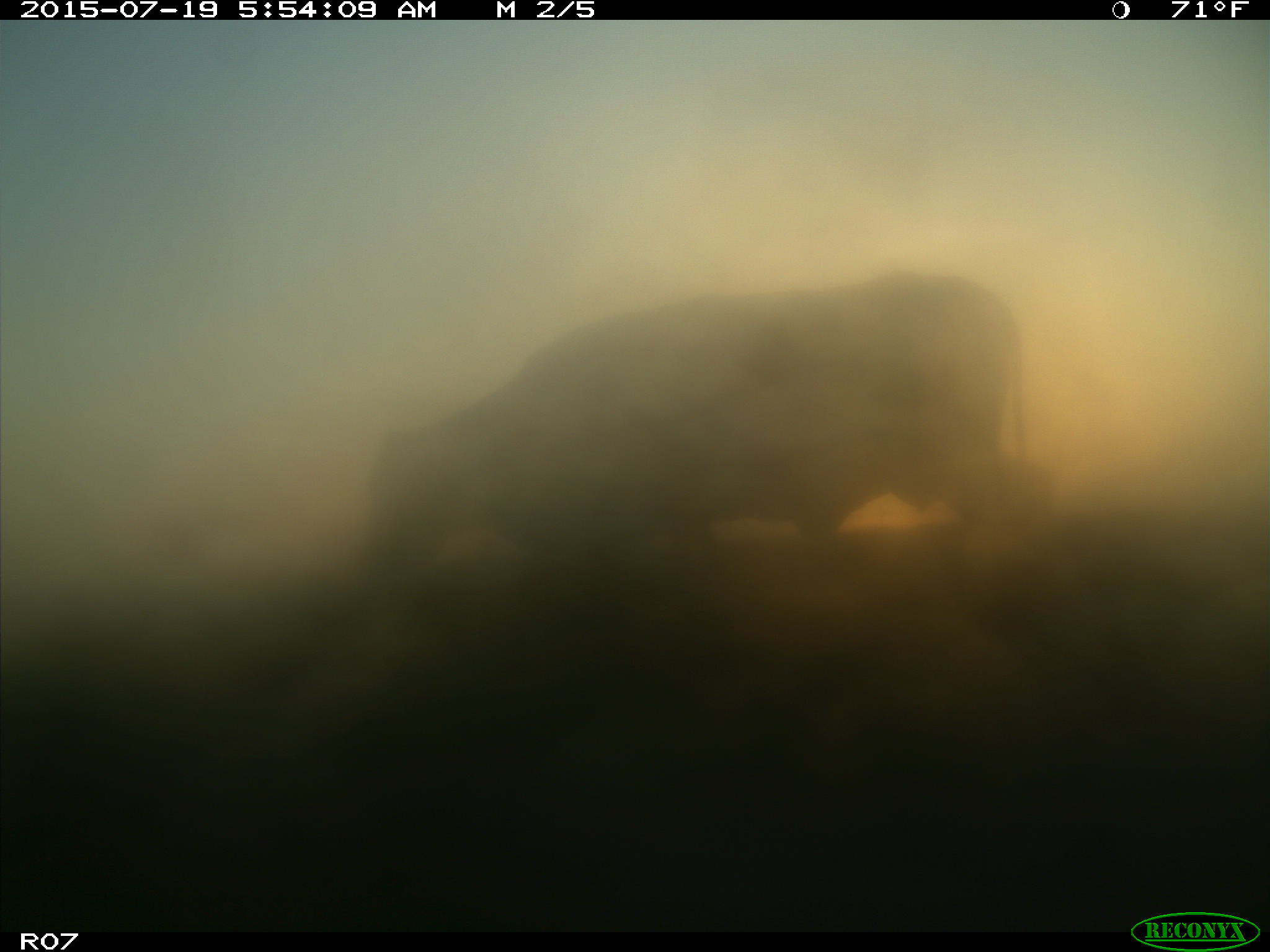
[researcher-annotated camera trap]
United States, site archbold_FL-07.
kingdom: Animalia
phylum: Chordata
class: Mammalia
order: Artiodactyla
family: Bovidae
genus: Bos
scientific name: Bos taurus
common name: domestic cow